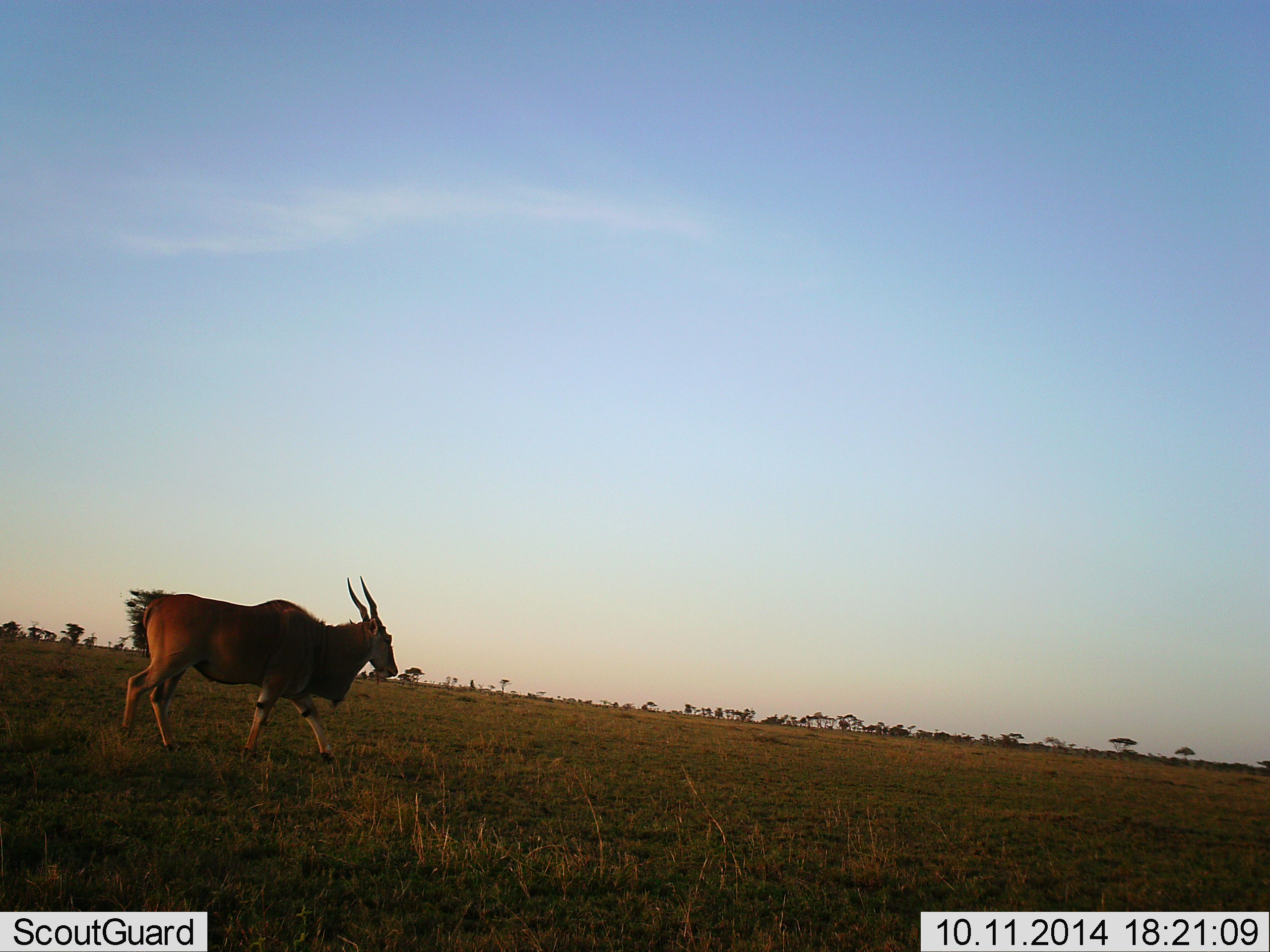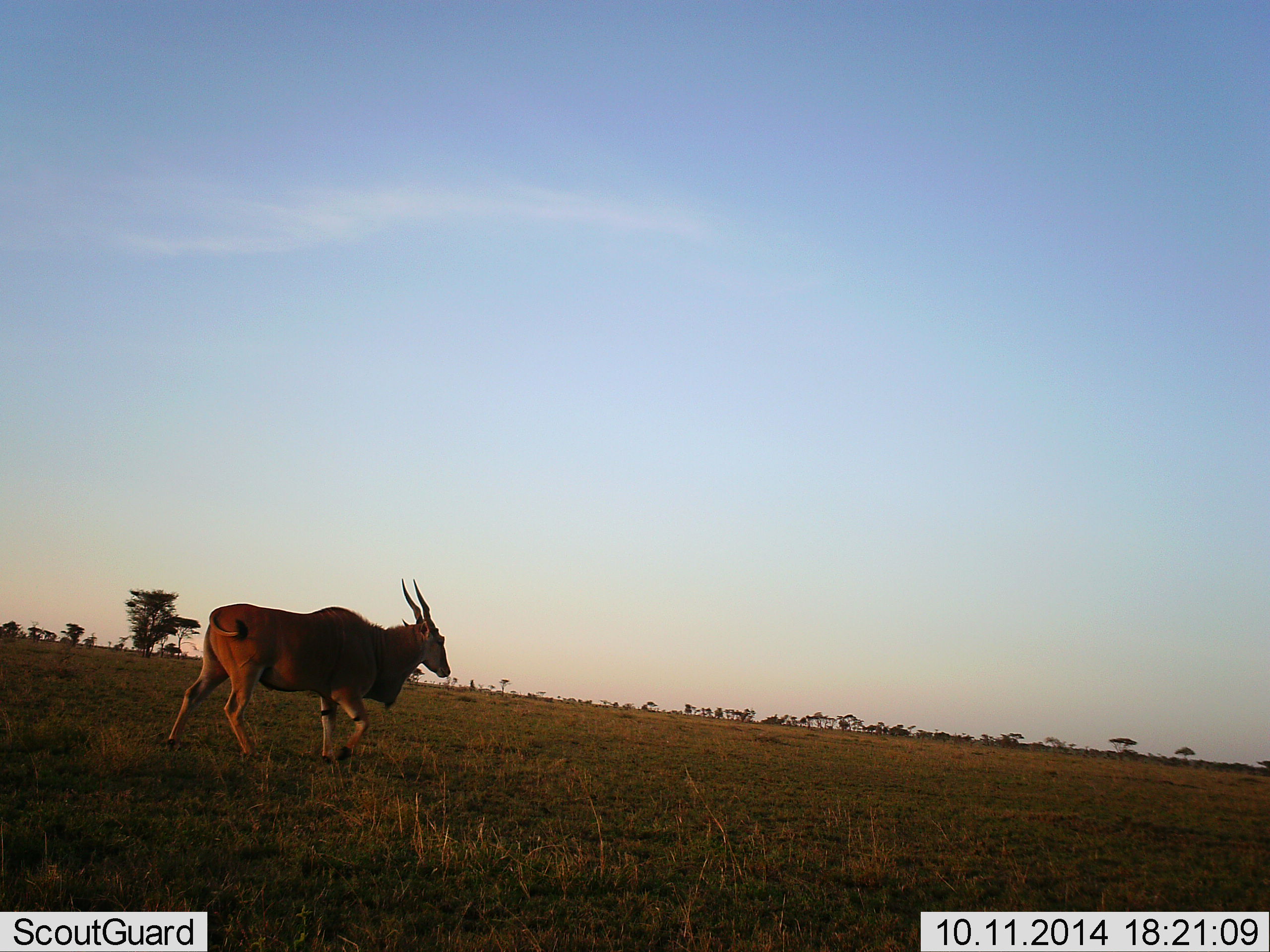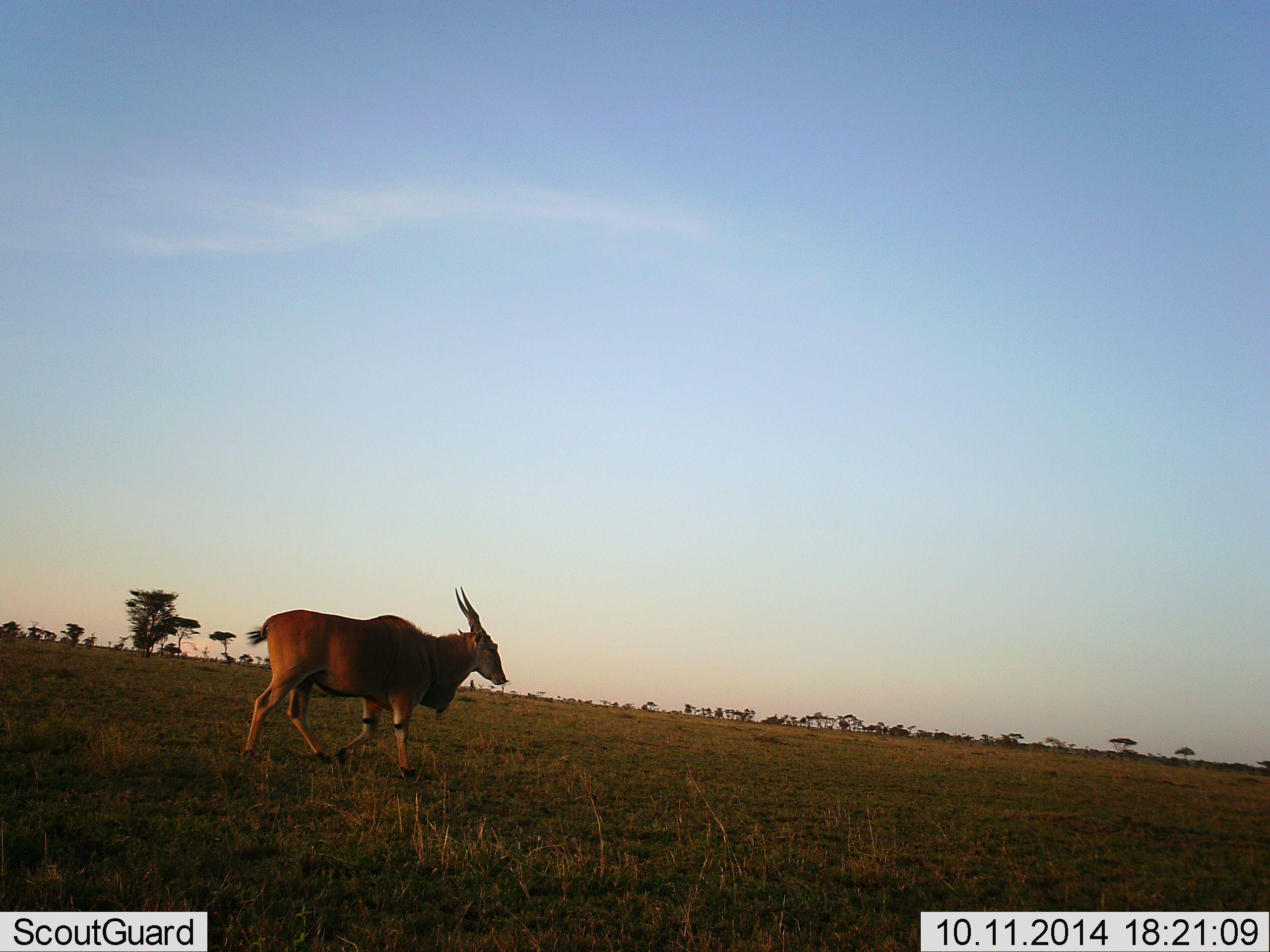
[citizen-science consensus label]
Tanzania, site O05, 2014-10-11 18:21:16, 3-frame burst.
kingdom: Animalia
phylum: Chordata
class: Mammalia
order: Artiodactyla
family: Bovidae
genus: Tragelaphus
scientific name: Tragelaphus oryx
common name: eland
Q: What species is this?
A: Eland (Tragelaphus oryx).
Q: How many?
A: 1.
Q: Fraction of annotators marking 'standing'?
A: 10%.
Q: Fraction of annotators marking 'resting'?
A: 0%.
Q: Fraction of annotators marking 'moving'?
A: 90%.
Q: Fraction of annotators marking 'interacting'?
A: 0%.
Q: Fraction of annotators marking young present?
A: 0%.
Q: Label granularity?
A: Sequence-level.